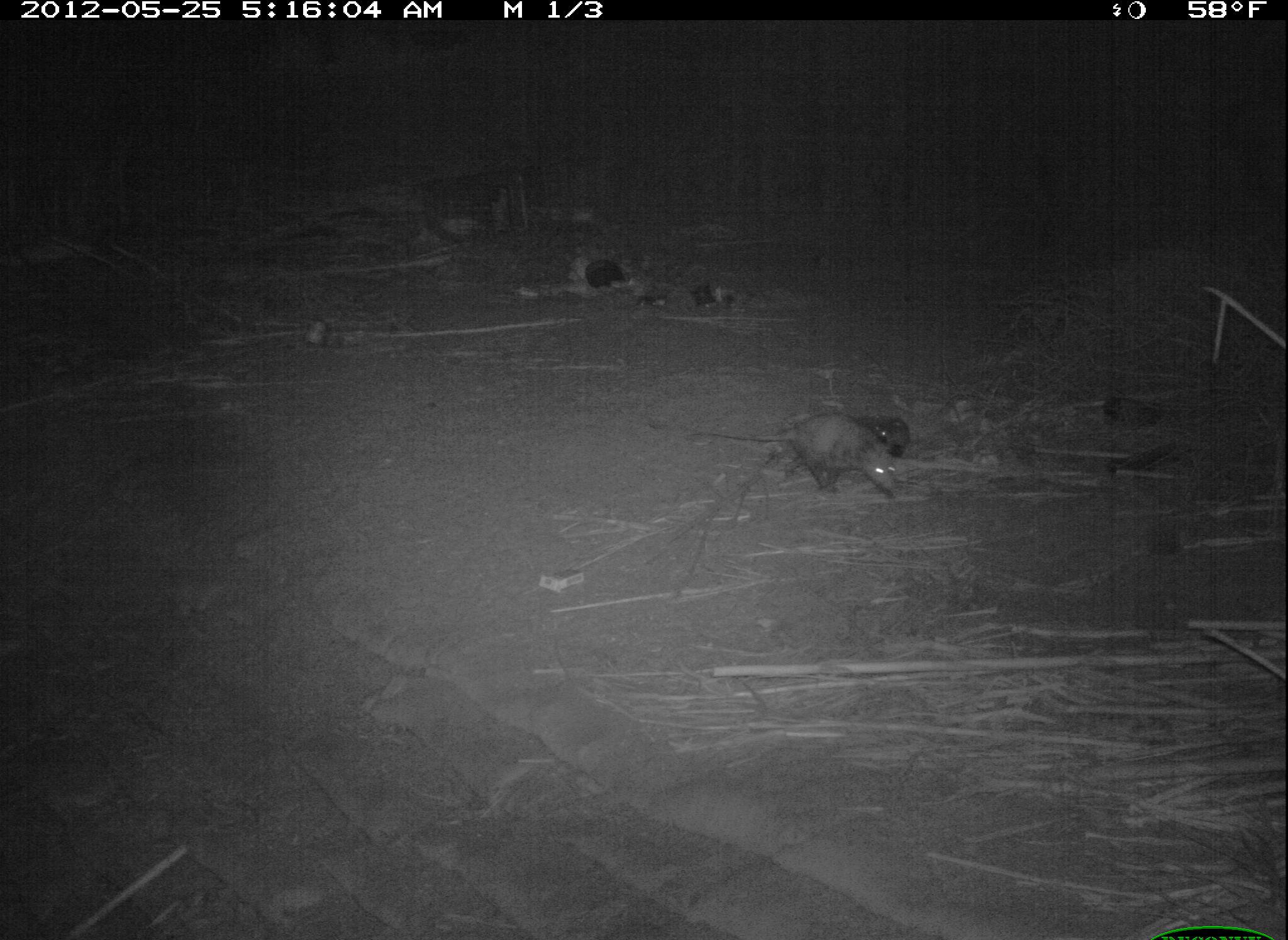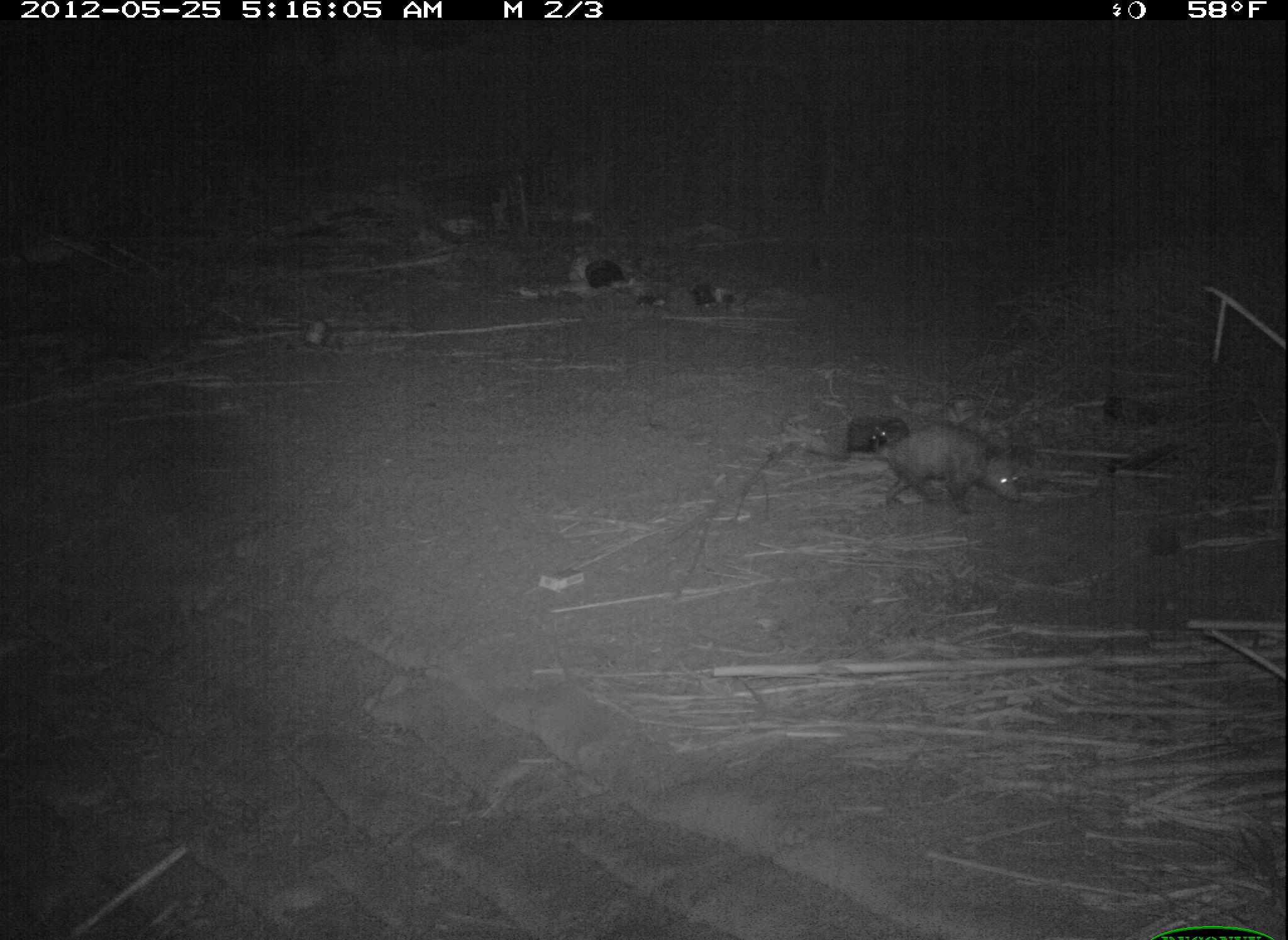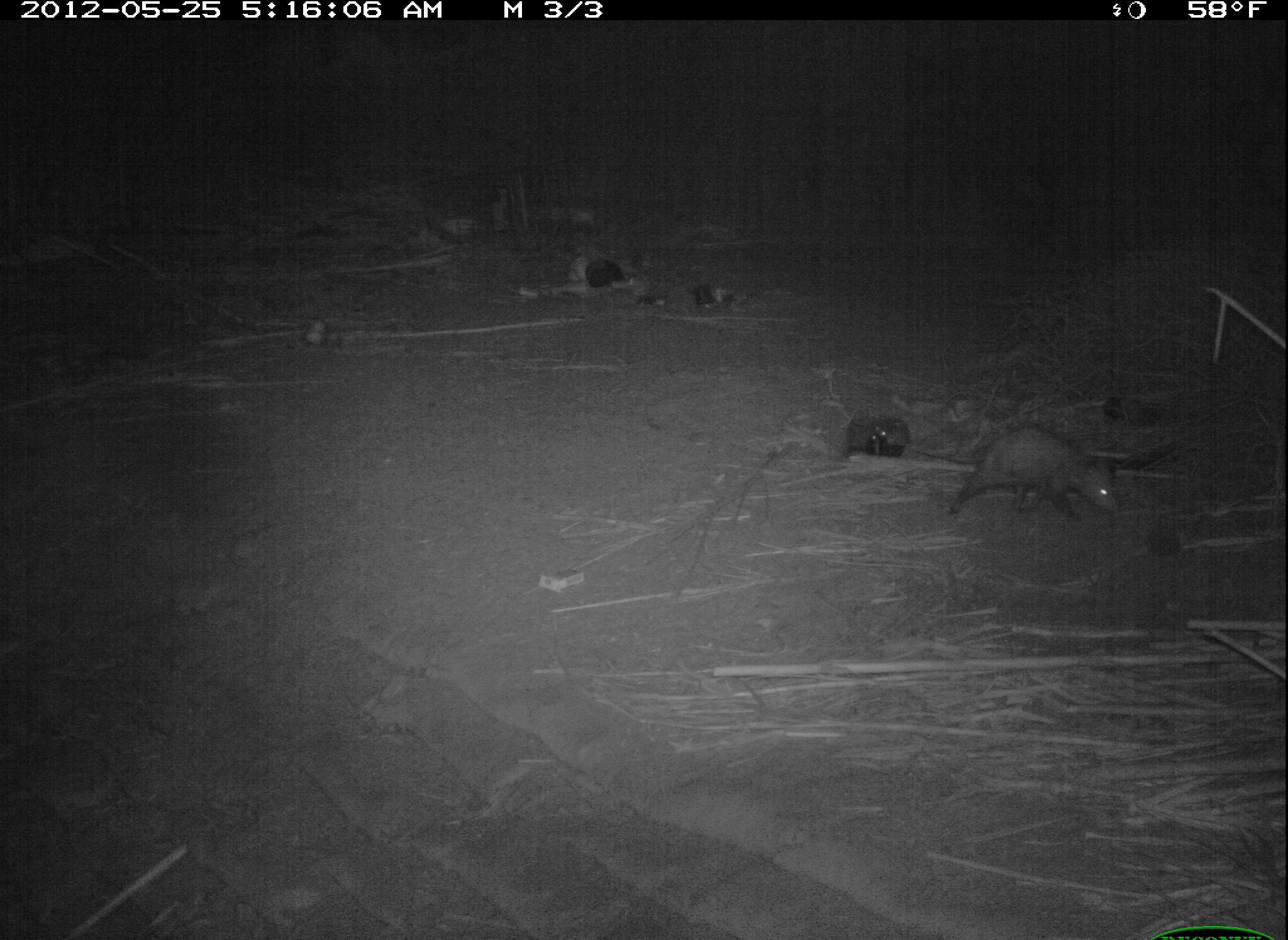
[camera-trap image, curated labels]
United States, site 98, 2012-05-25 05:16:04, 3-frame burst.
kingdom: Animalia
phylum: Chordata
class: Mammalia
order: Didelphimorphia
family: Didelphidae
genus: Didelphis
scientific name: Didelphis virginiana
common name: virginia opossum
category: opossum